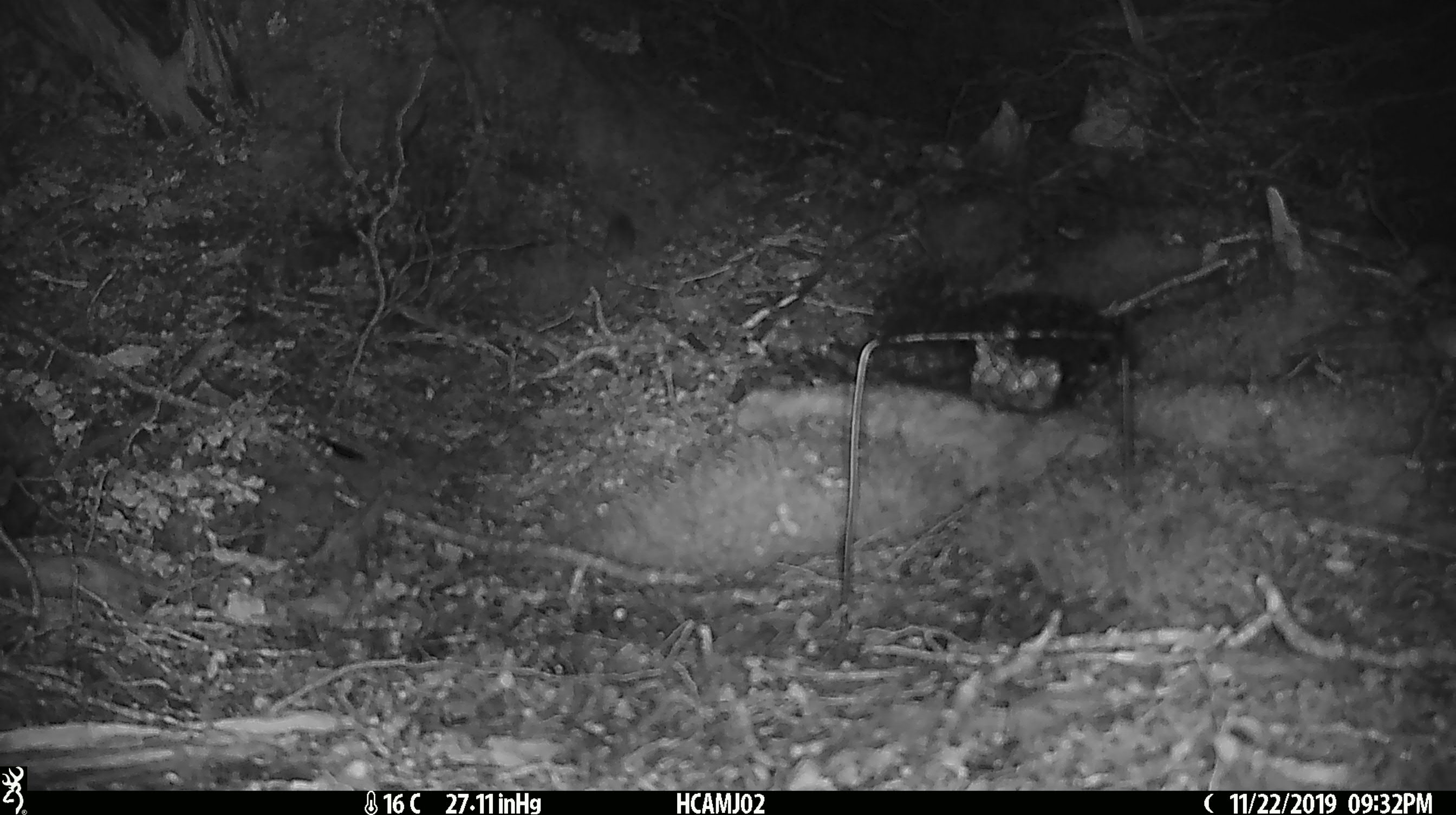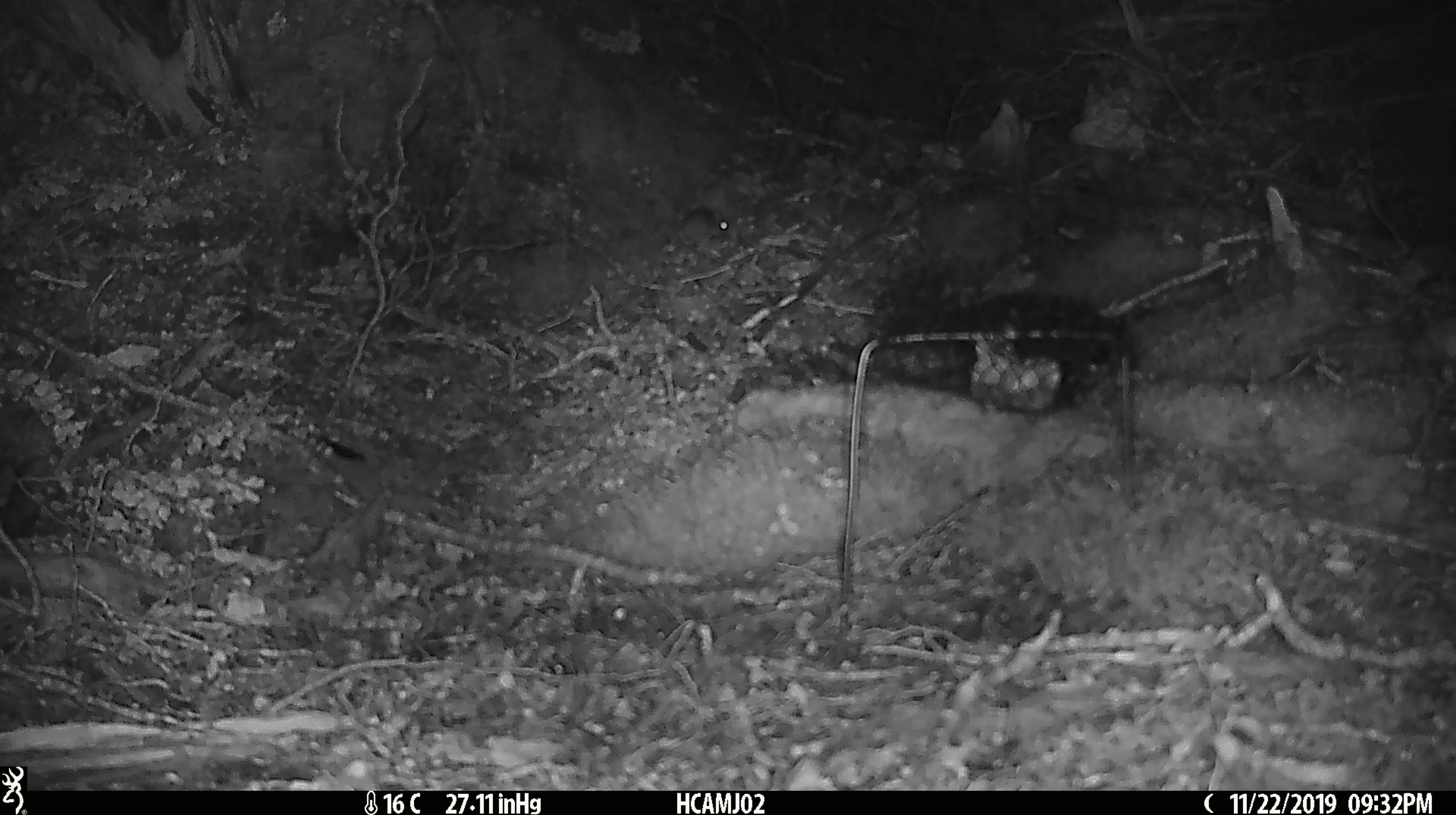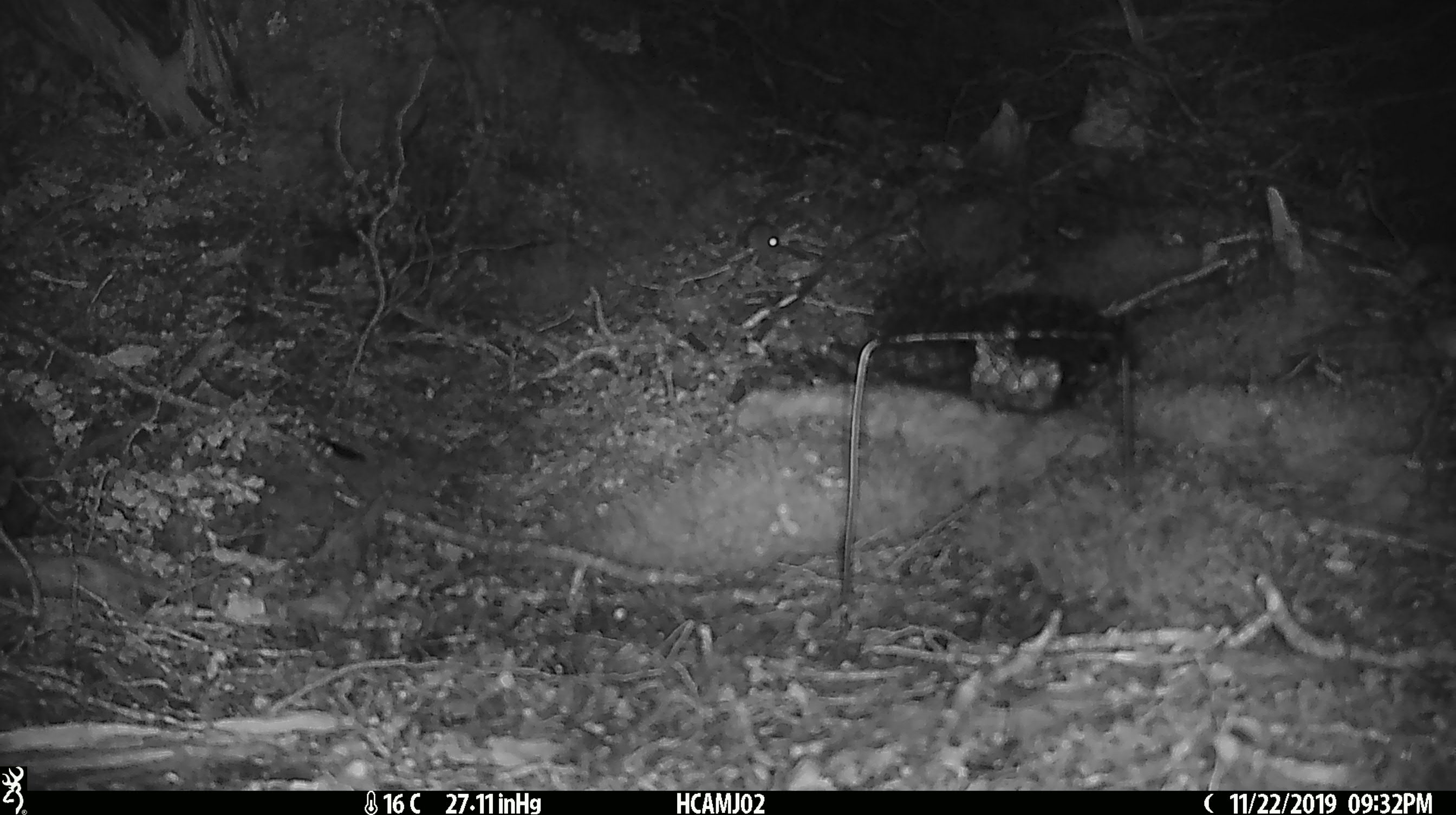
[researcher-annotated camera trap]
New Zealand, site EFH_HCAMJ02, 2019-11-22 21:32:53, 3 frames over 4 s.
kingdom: Animalia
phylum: Chordata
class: Mammalia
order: Rodentia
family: Muridae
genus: Mus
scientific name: Mus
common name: mouse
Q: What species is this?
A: Mouse (Mus).